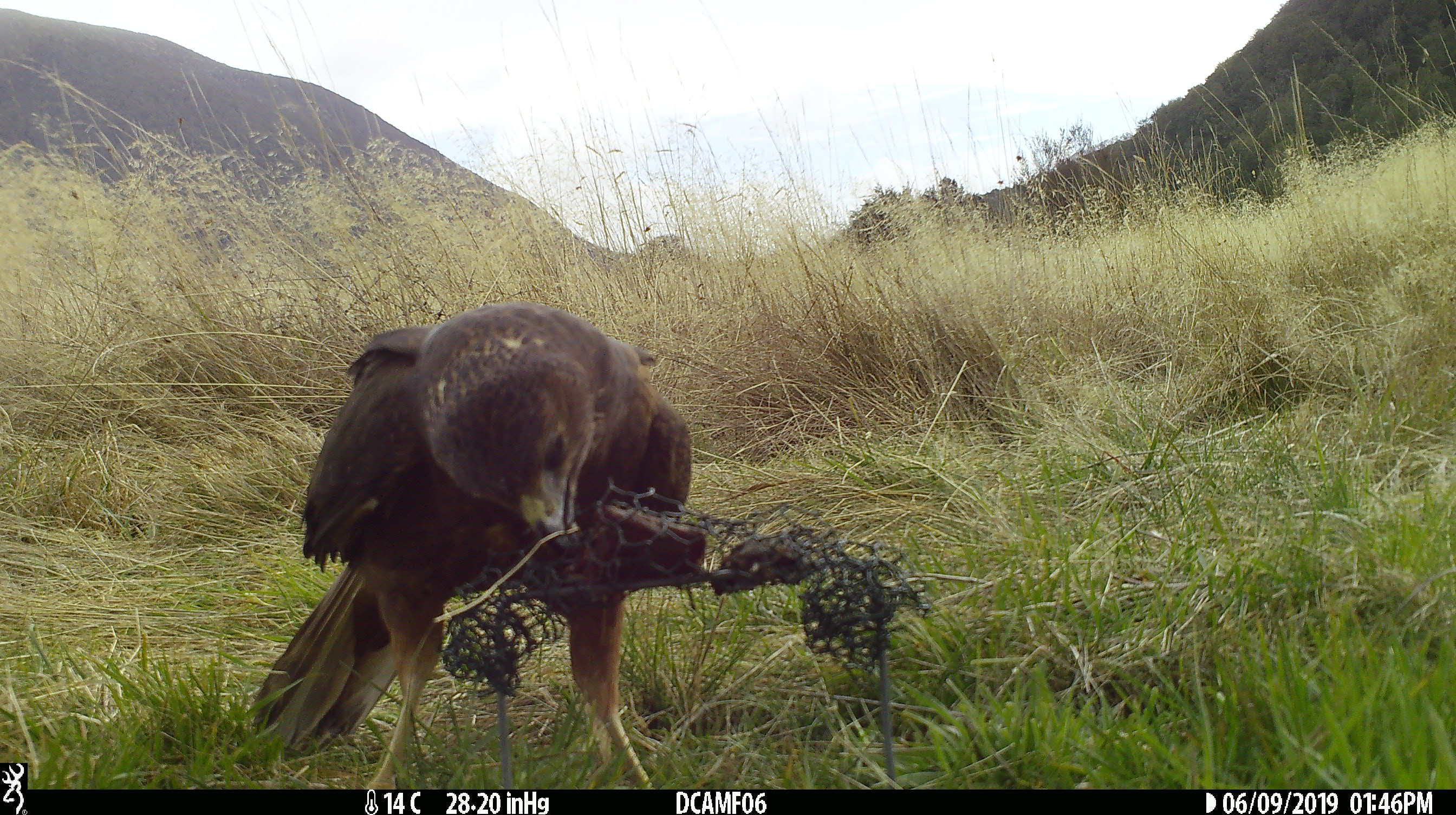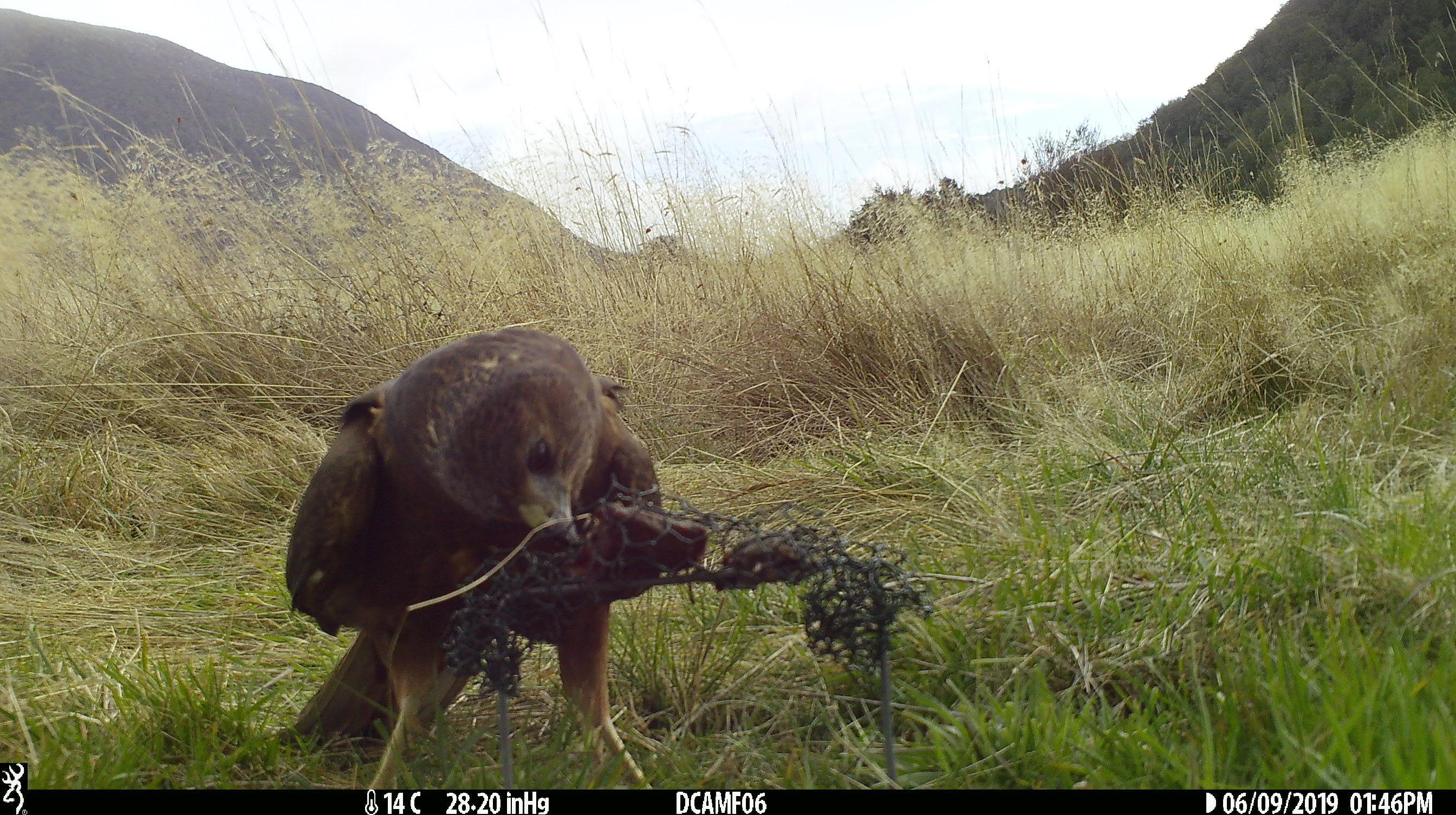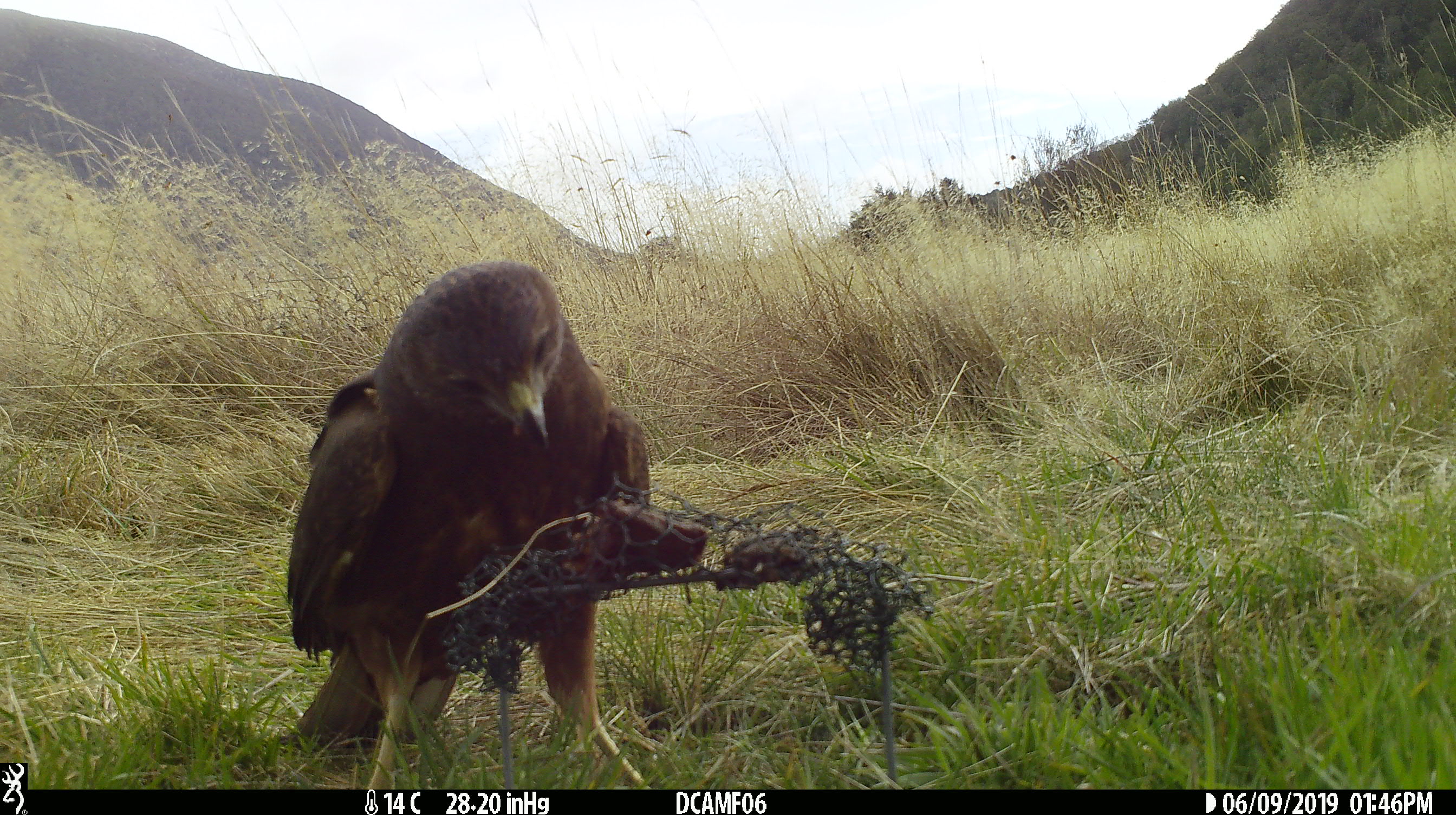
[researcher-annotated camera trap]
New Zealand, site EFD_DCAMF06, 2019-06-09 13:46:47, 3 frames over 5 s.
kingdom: Animalia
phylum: Chordata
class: Aves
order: Accipitriformes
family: Accipitridae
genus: Circus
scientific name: Circus approximans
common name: swamp harrier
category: harrier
Harrier (swamp harrier) (Circus approximans).